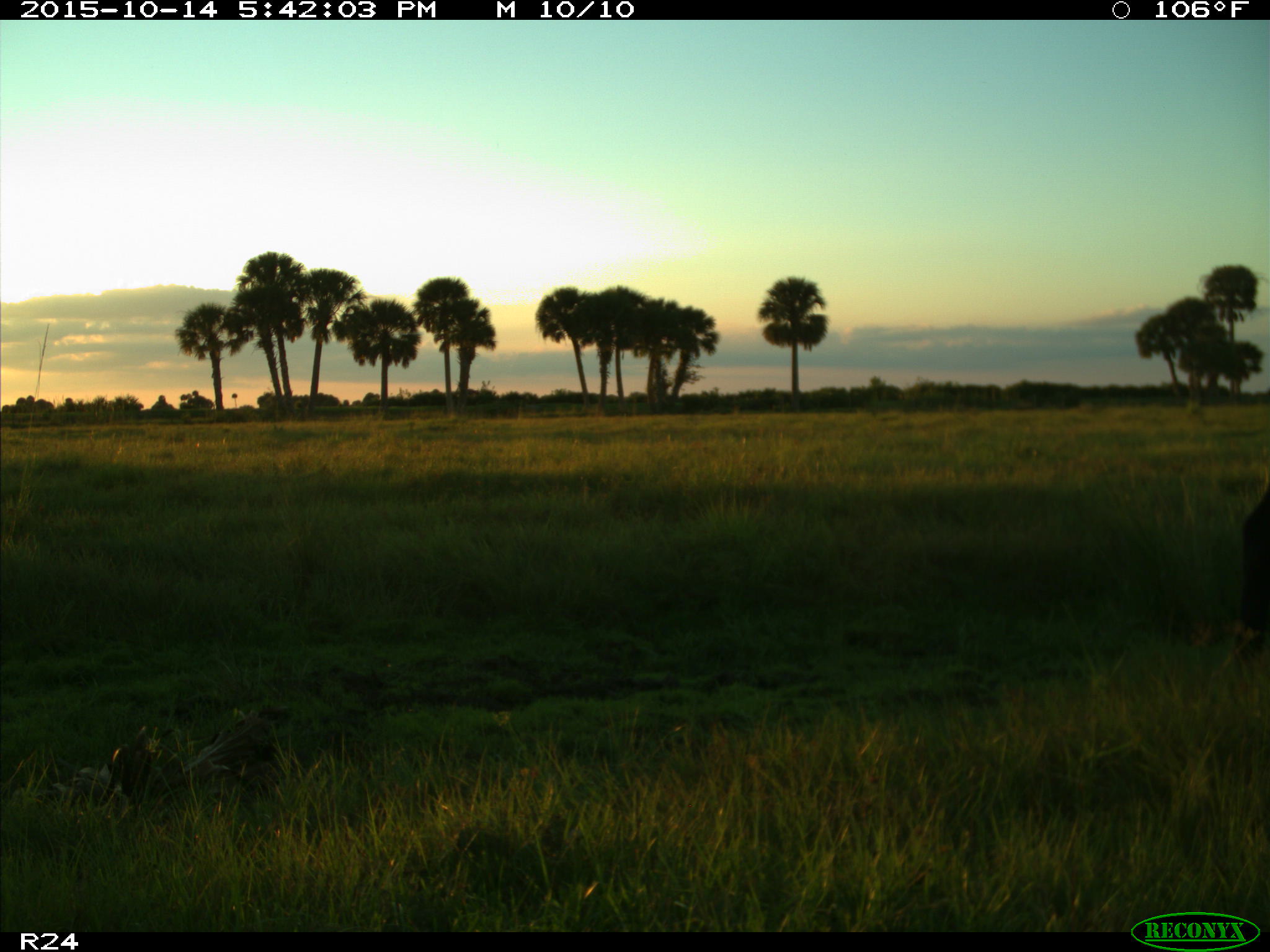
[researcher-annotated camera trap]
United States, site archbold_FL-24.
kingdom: Animalia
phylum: Chordata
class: Mammalia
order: Artiodactyla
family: Bovidae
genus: Bos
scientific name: Bos taurus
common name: domestic cow